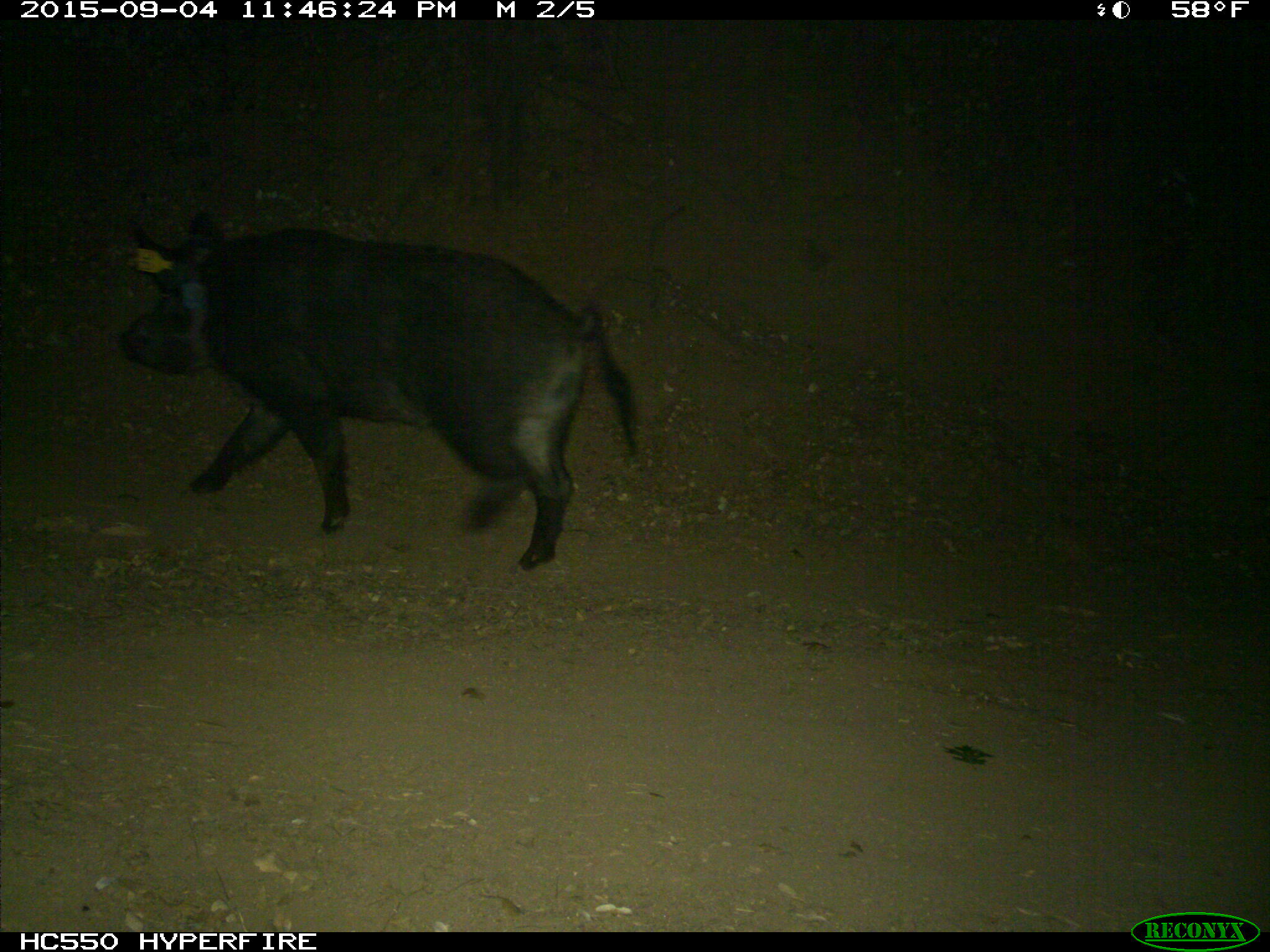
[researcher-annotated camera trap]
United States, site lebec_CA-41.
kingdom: Animalia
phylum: Chordata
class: Mammalia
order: Artiodactyla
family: Suidae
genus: Sus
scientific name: Sus scrofa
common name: wild boar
Sus scrofa (wild boar).